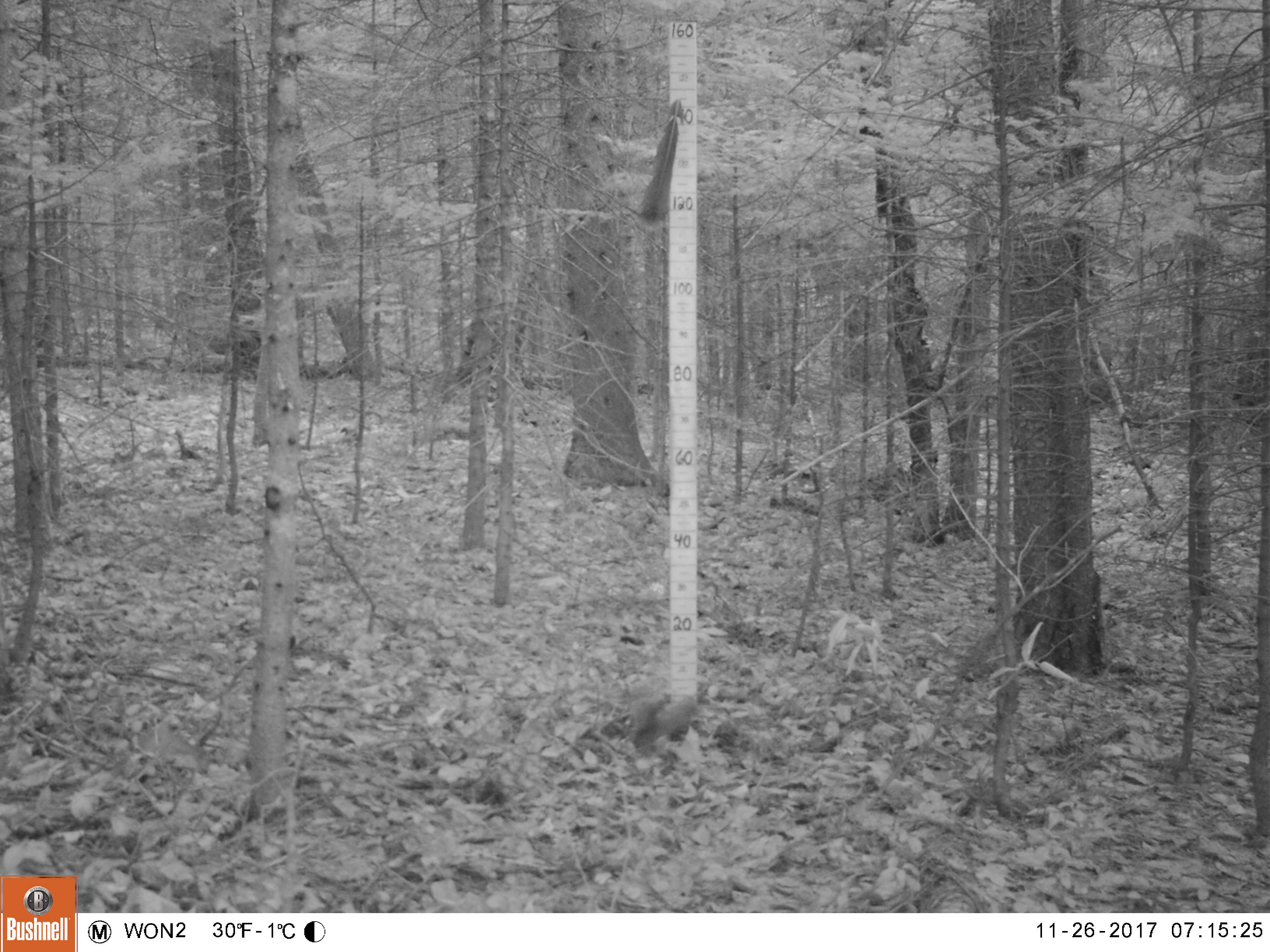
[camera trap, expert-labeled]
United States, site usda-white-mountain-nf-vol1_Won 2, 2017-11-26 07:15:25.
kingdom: Animalia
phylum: Chordata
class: Mammalia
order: Rodentia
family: Sciuridae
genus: Tamiasciurus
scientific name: Tamiasciurus hudsonicus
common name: red squirrel